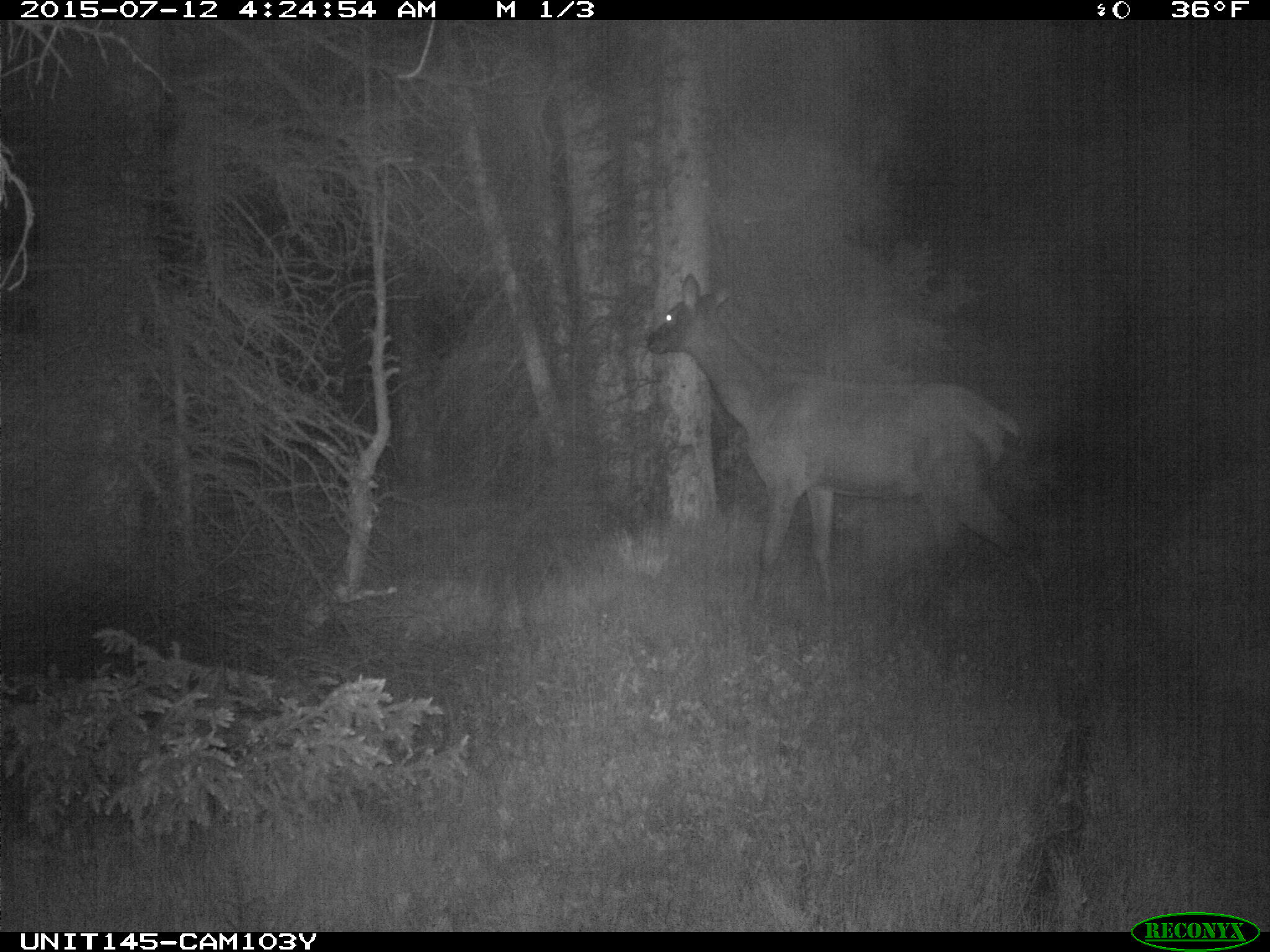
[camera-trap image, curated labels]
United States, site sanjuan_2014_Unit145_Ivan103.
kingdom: Animalia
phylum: Chordata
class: Mammalia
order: Artiodactyla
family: Cervidae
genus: Cervus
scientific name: Cervus elaphus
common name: red deer